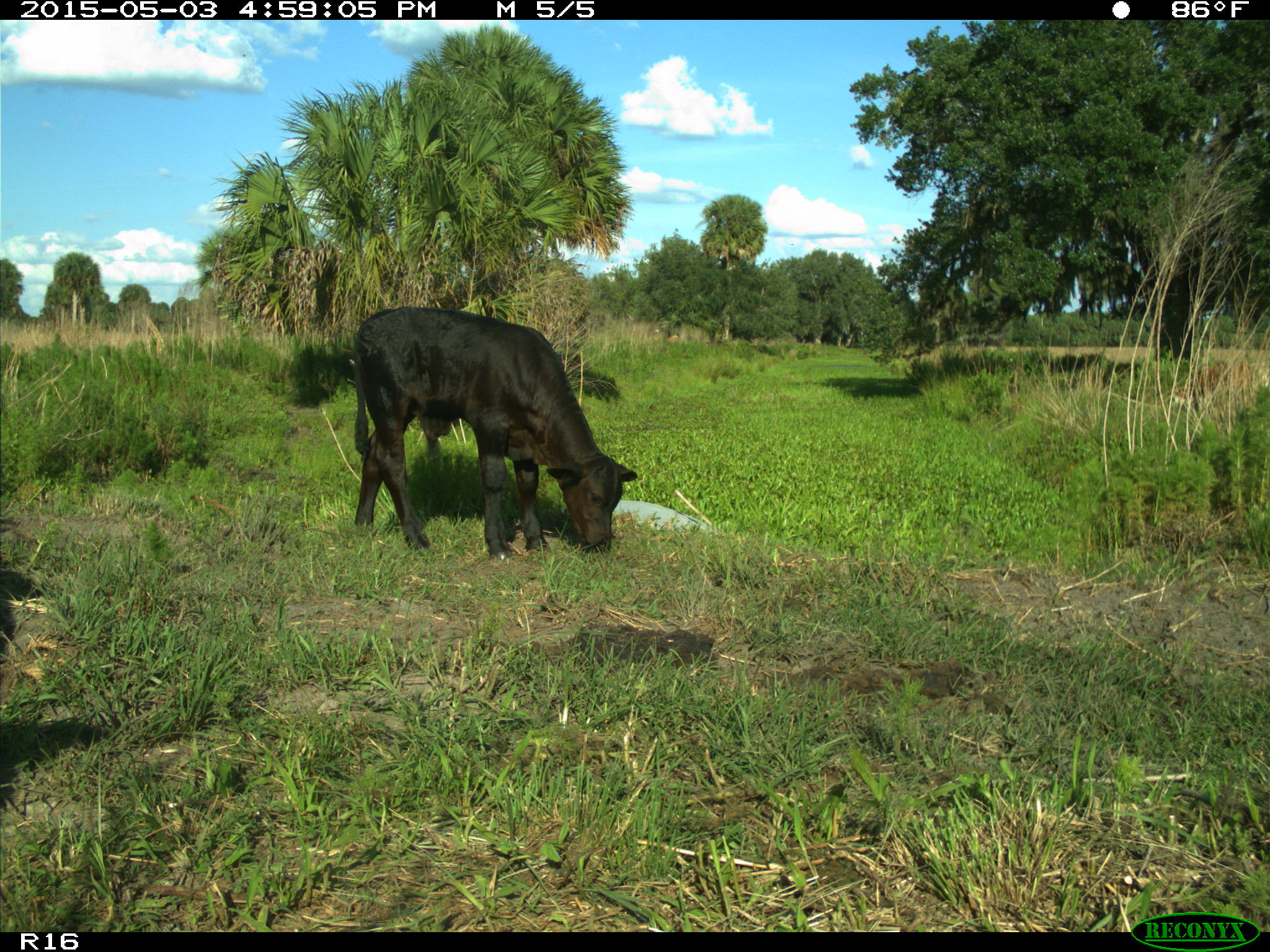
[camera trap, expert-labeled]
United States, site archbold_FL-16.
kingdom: Animalia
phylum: Chordata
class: Mammalia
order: Artiodactyla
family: Bovidae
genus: Bos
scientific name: Bos taurus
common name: domestic cow